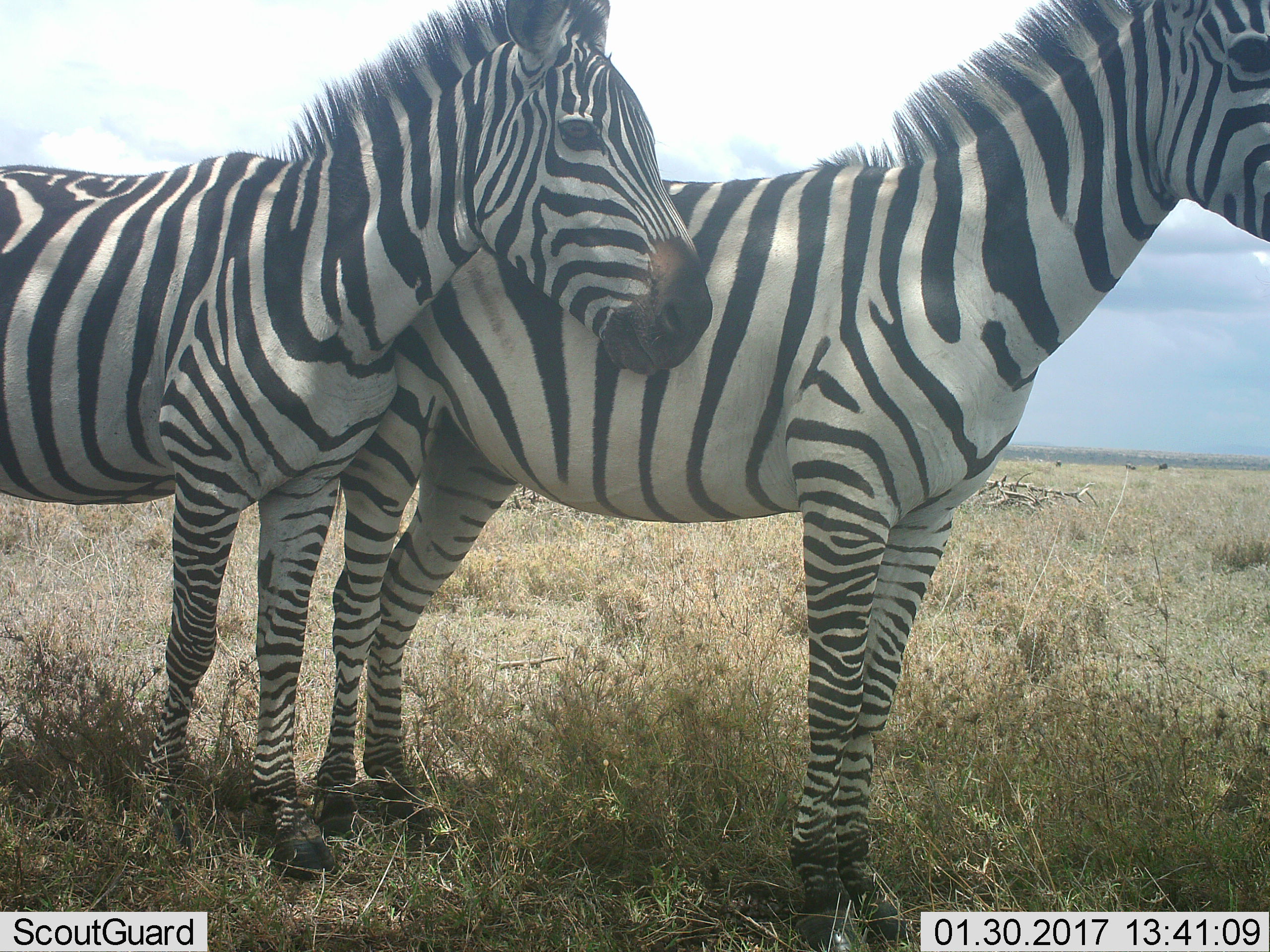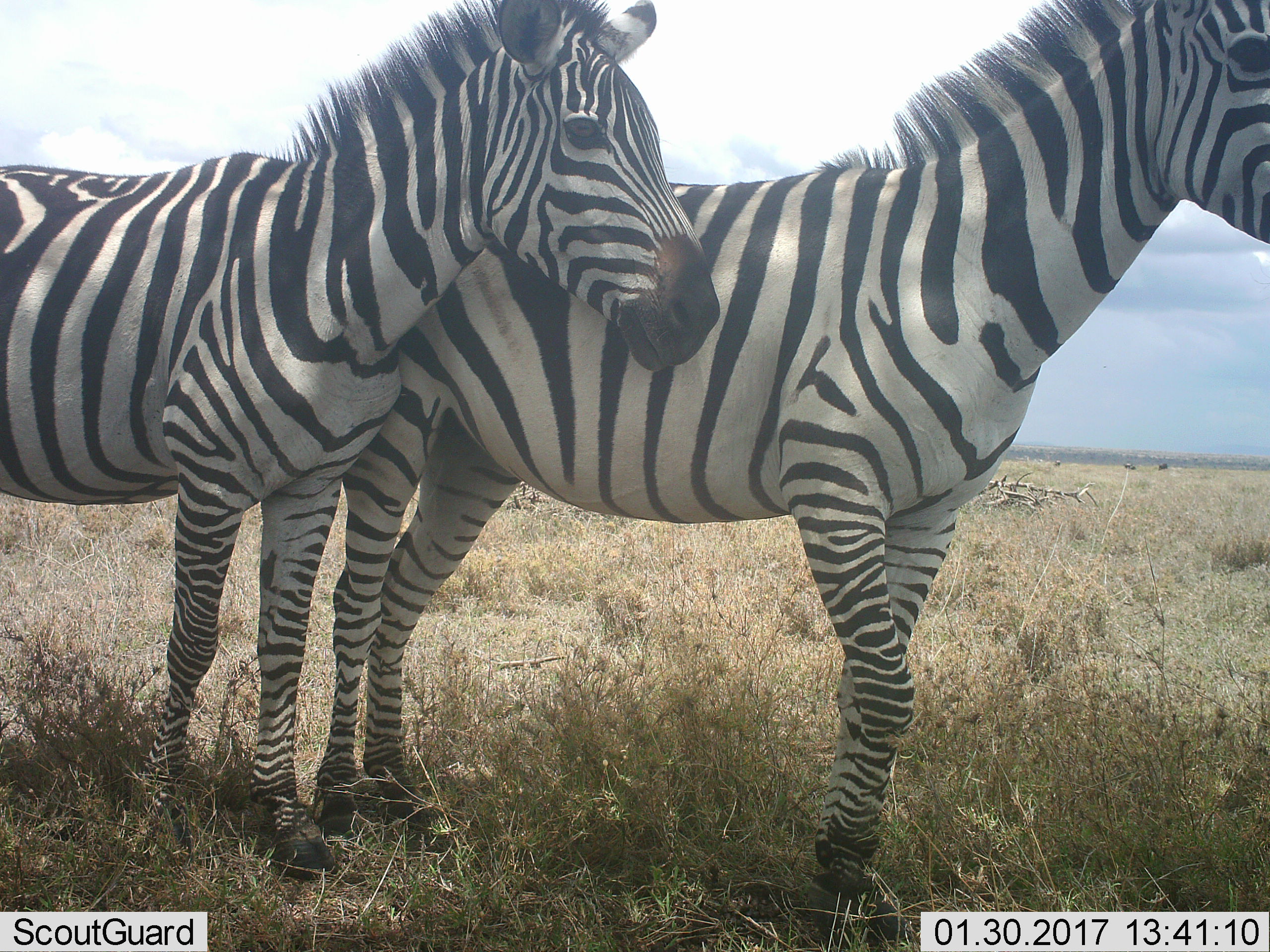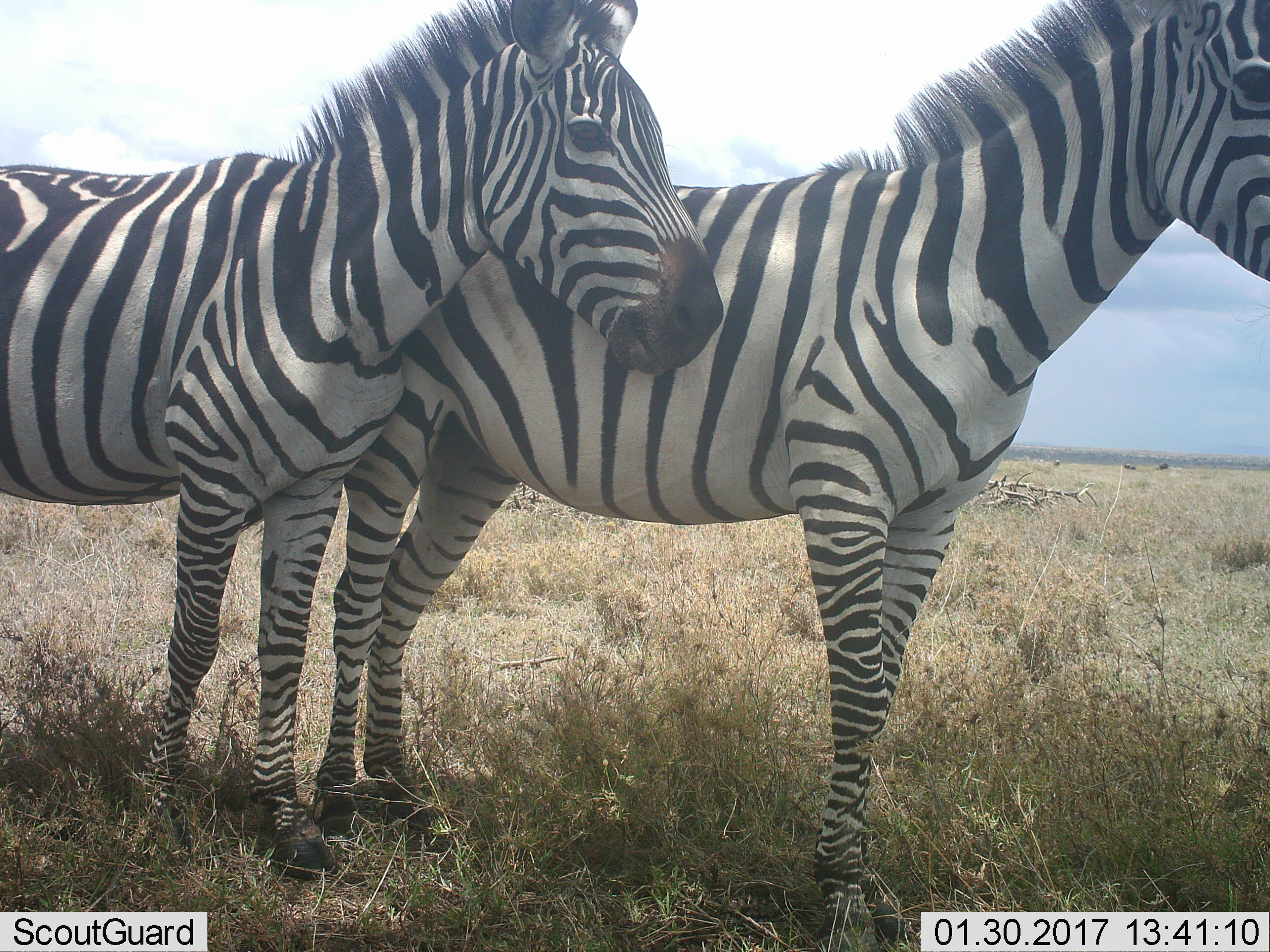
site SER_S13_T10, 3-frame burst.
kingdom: Animalia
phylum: Chordata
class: Mammalia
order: Perissodactyla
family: Equidae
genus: Equus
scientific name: Equus quagga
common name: plains zebra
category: zebraplains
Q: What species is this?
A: Zebraplains (plains zebra) (Equus quagga).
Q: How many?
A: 2.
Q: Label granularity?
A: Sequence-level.